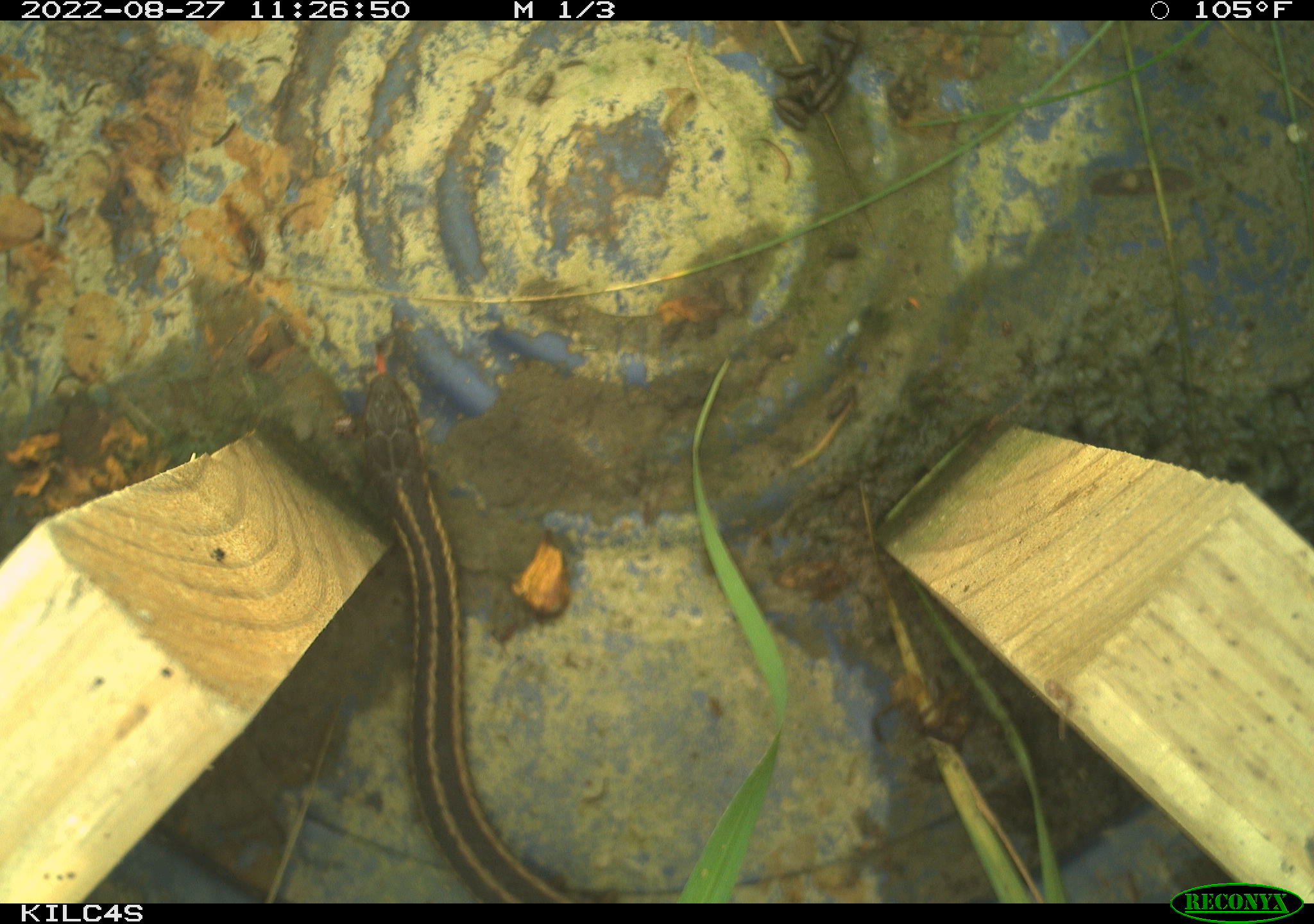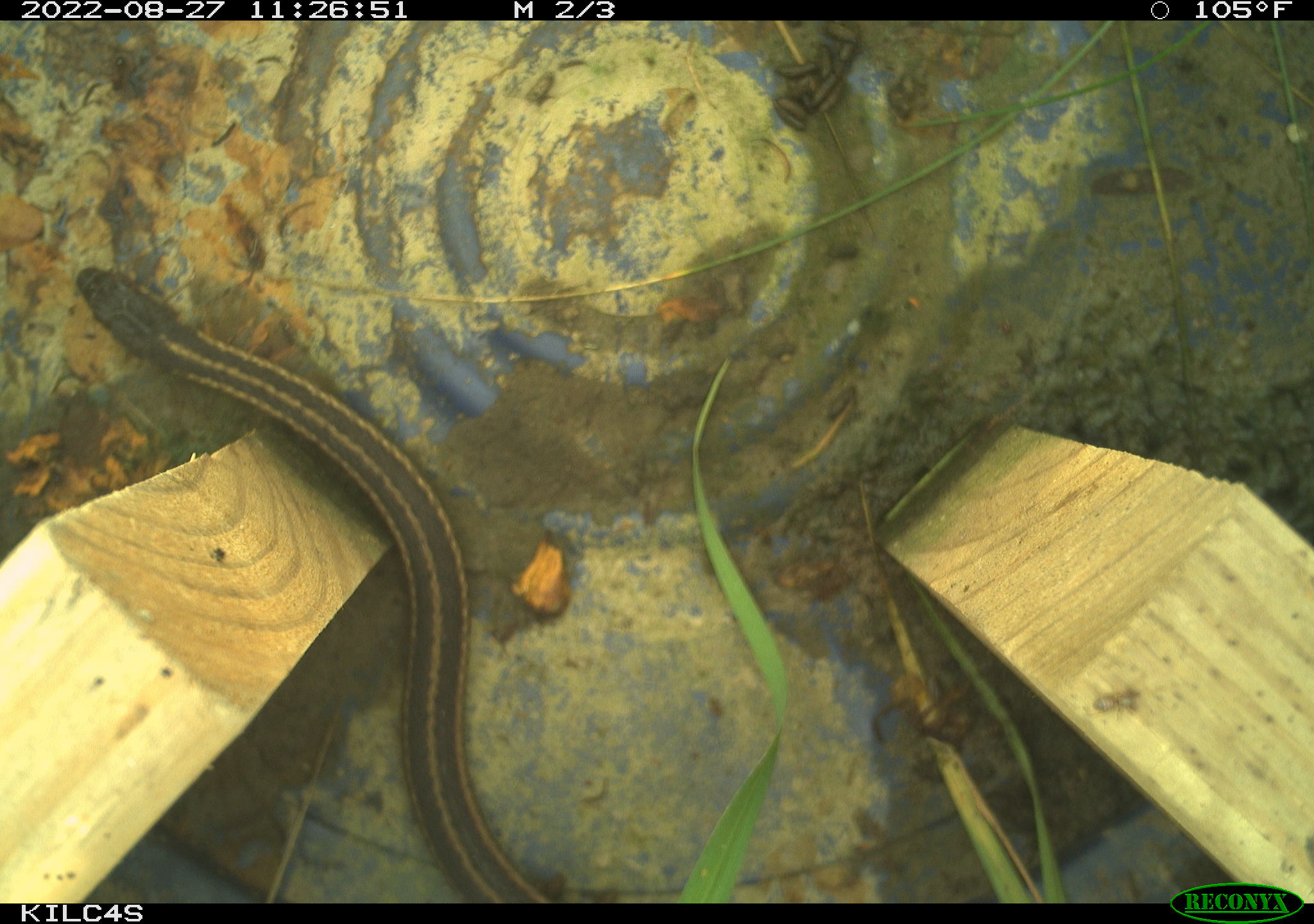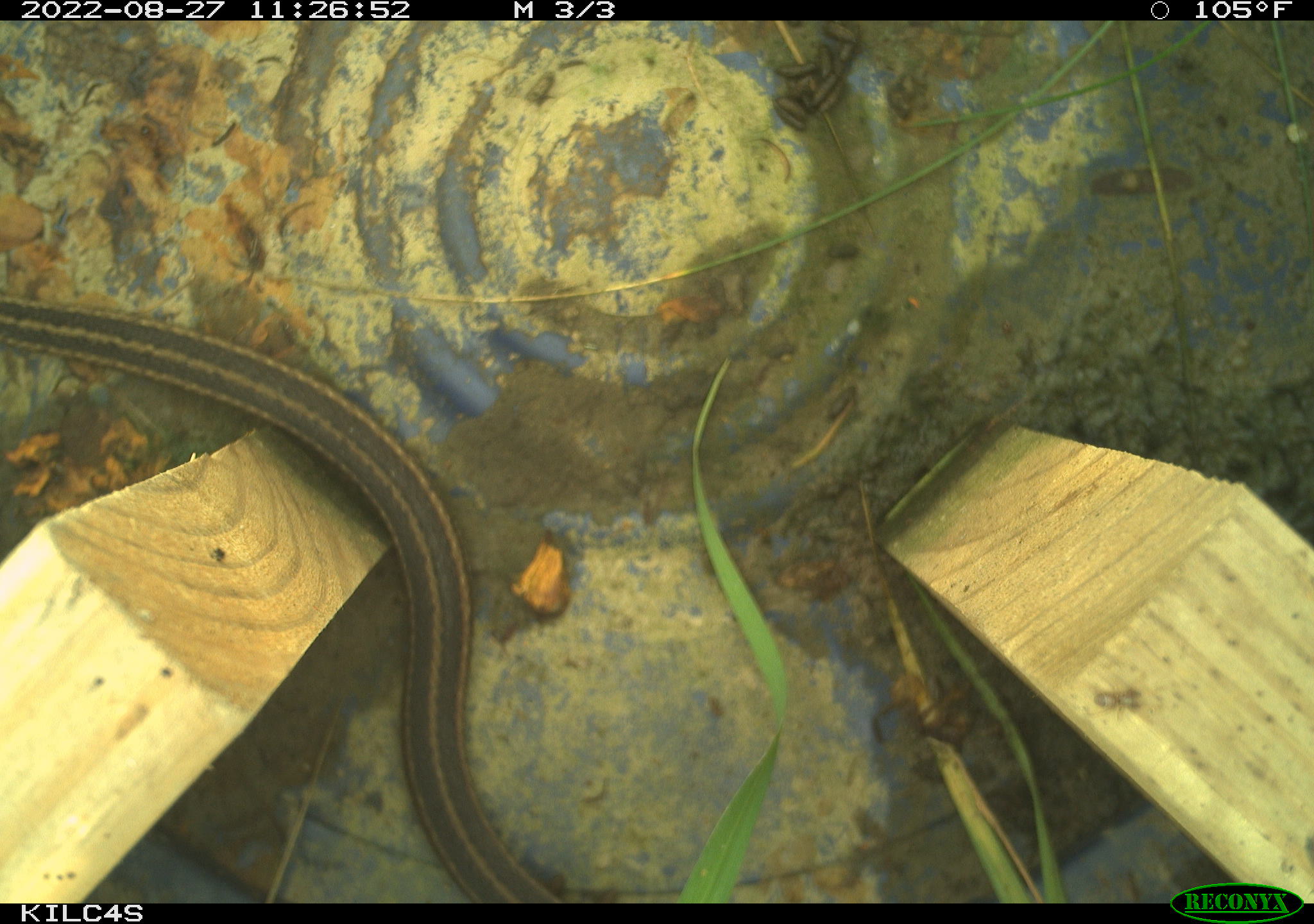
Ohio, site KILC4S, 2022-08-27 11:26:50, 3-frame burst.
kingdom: Animalia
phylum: Chordata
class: Reptilia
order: Squamata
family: Colubridae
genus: Thamnophis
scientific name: Thamnophis sirtalis sirtalis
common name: eastern gartersnake